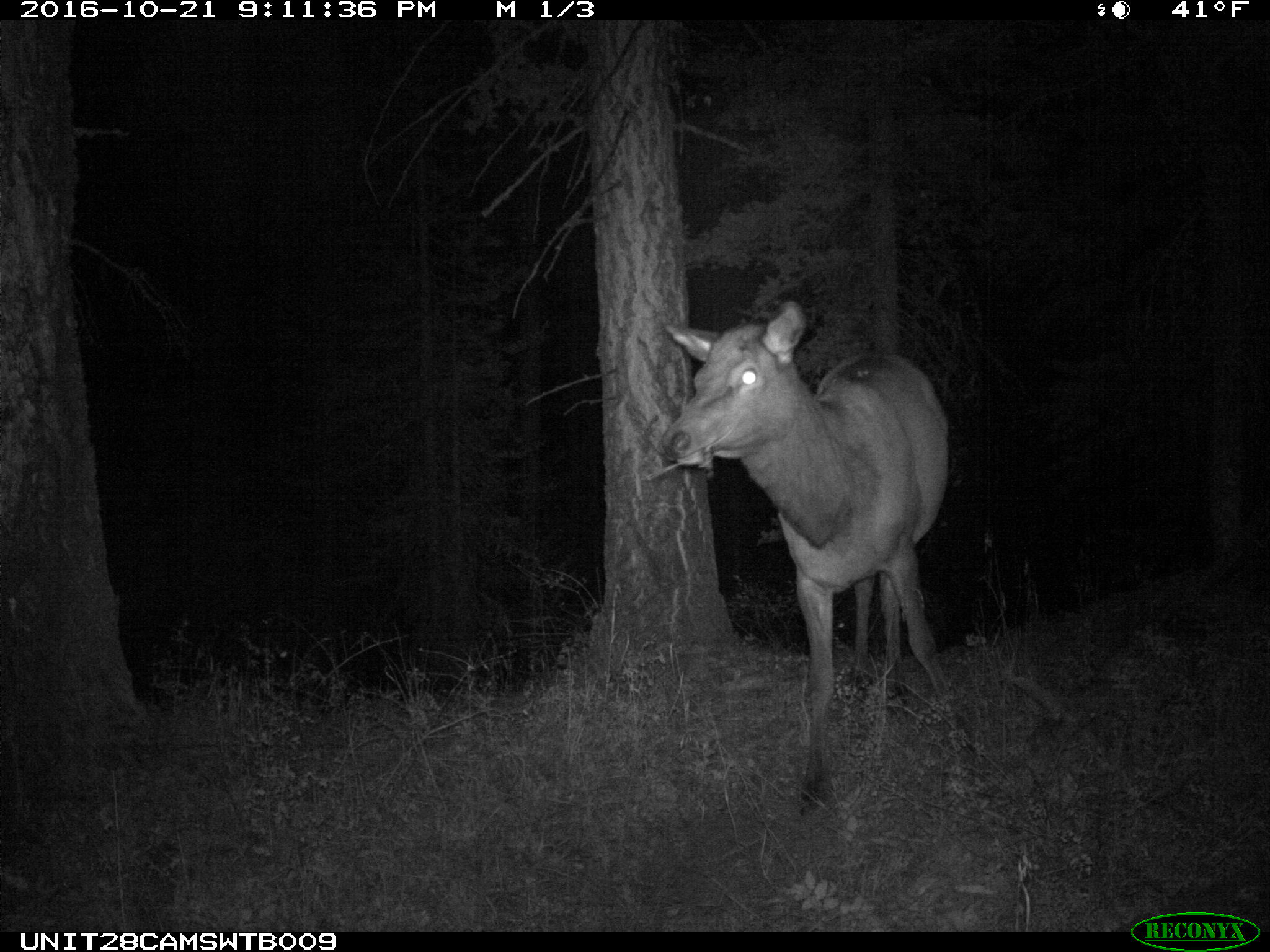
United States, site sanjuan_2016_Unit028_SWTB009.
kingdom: Animalia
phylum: Chordata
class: Mammalia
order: Artiodactyla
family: Cervidae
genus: Cervus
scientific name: Cervus elaphus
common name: red deer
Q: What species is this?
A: Cervus elaphus (red deer).